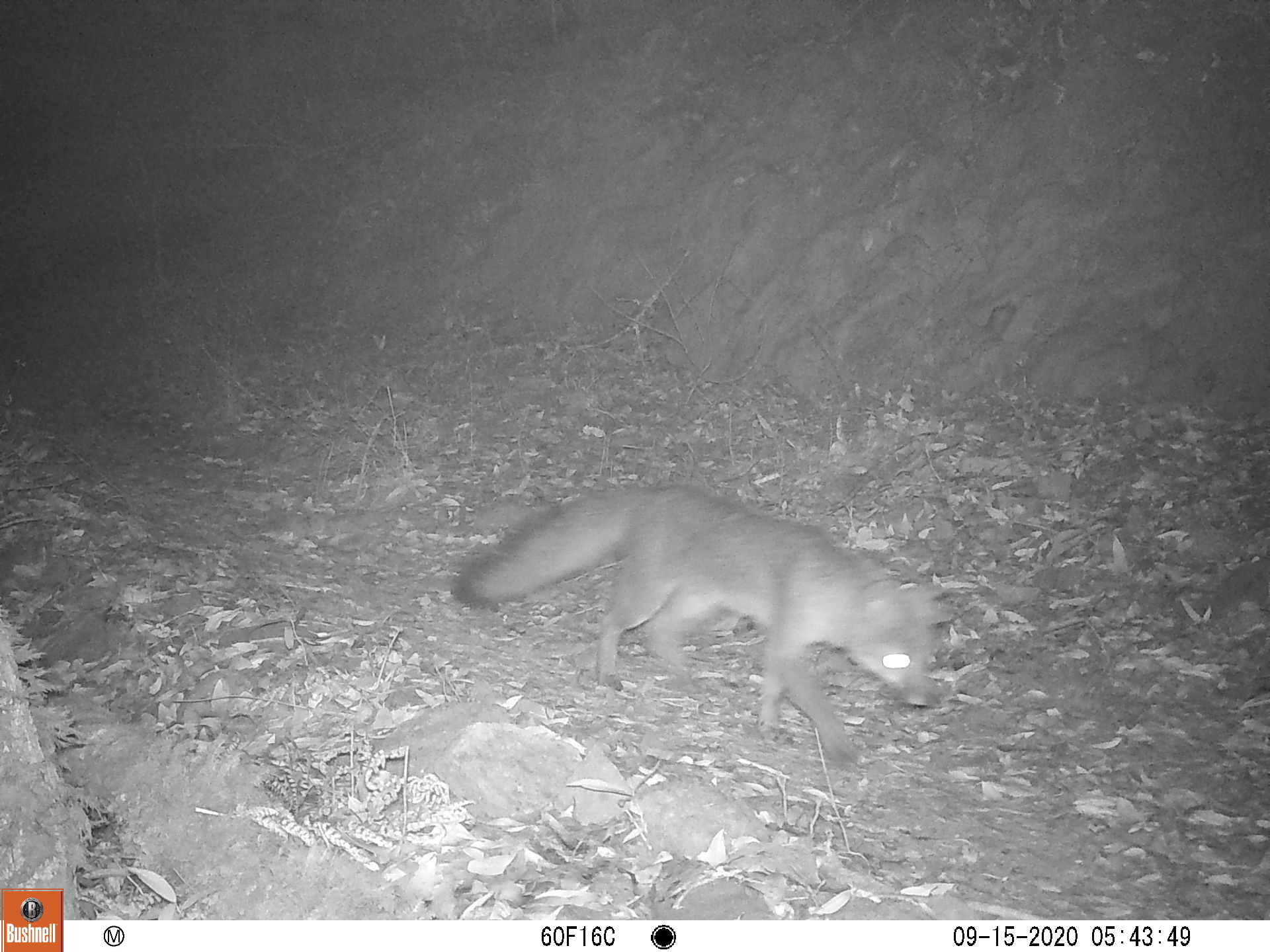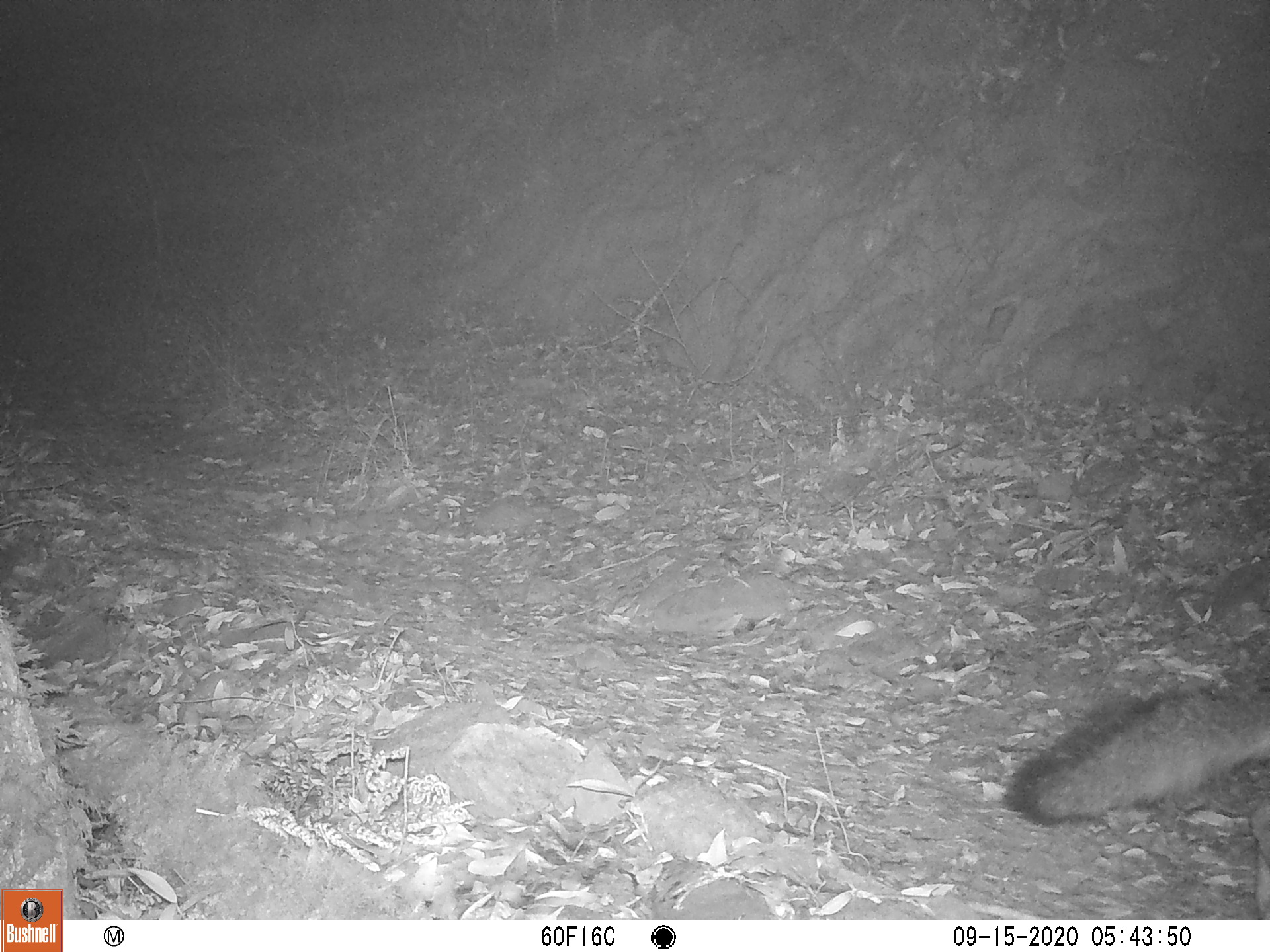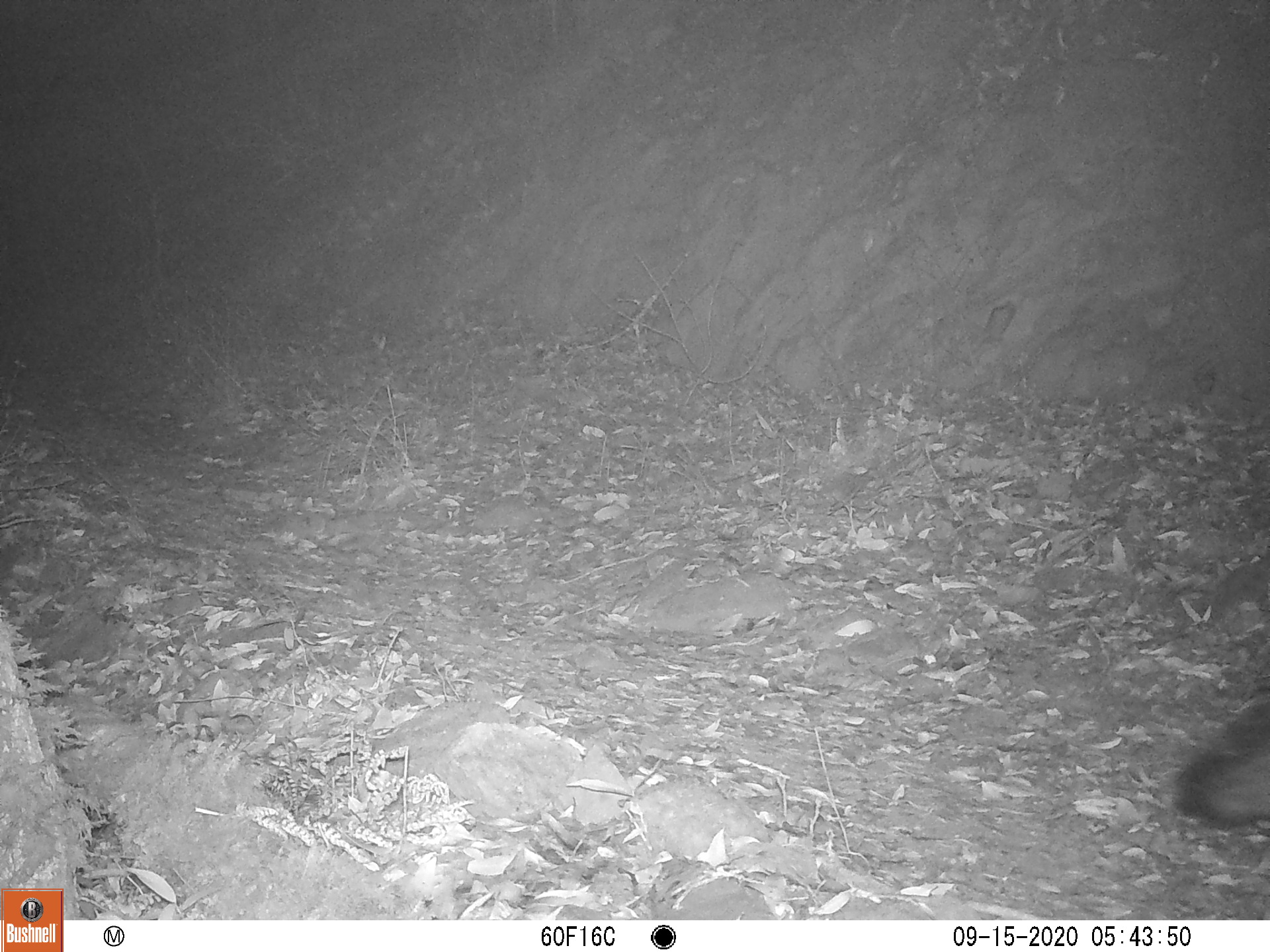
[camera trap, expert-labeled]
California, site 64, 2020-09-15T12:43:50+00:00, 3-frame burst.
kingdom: Animalia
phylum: Chordata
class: Mammalia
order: Carnivora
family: Canidae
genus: Urocyon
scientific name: Urocyon cinereoargenteus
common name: gray fox